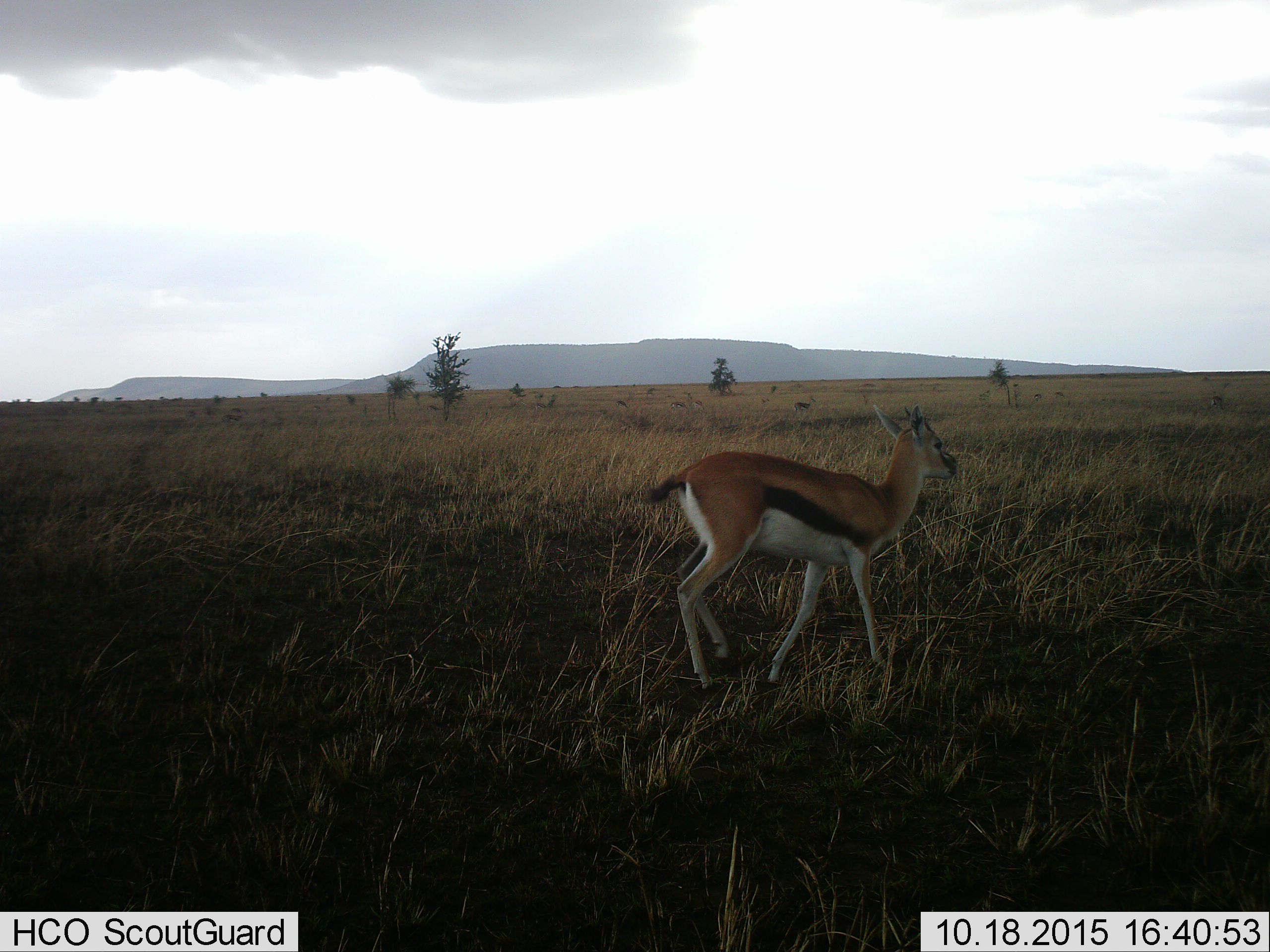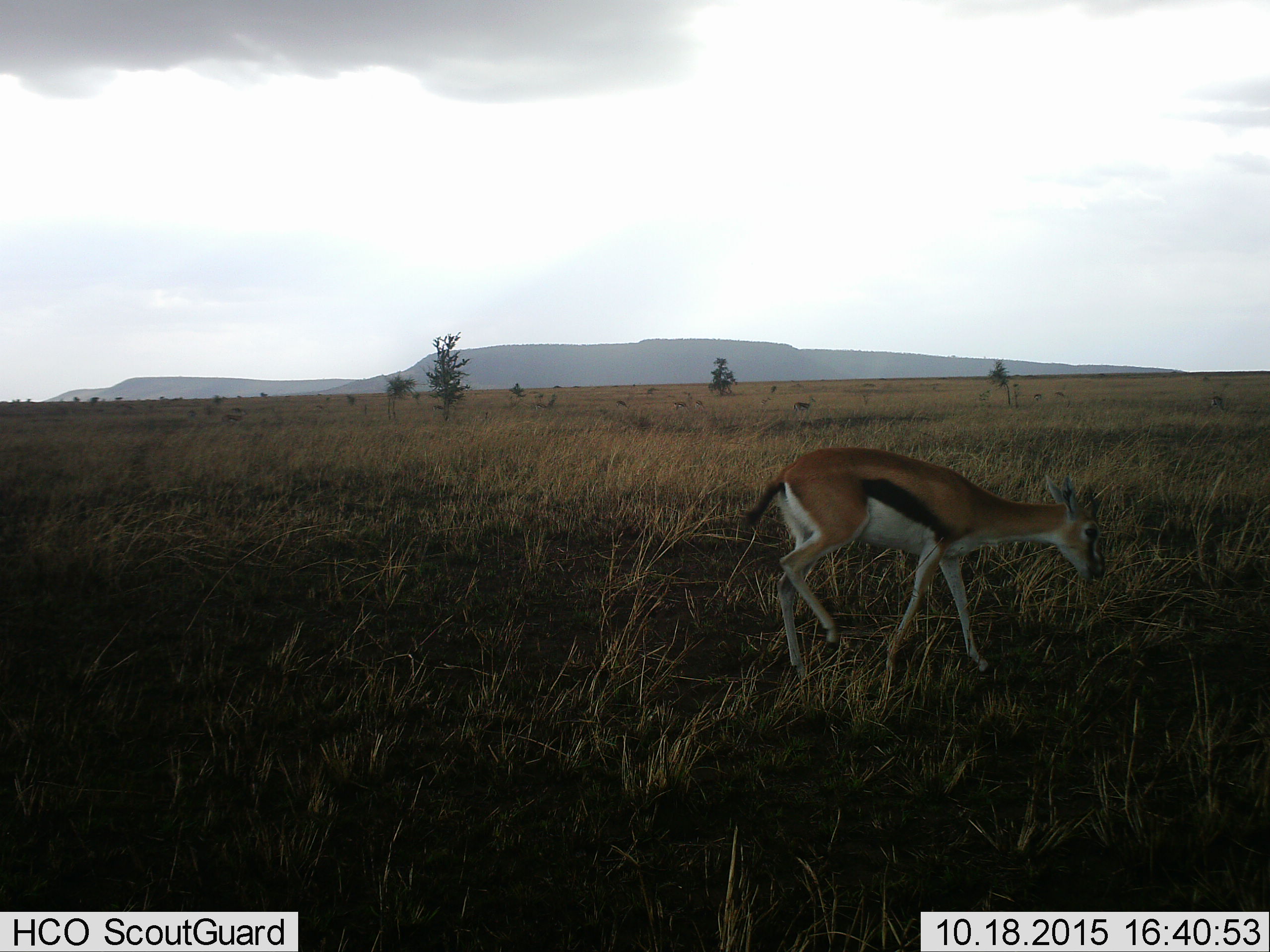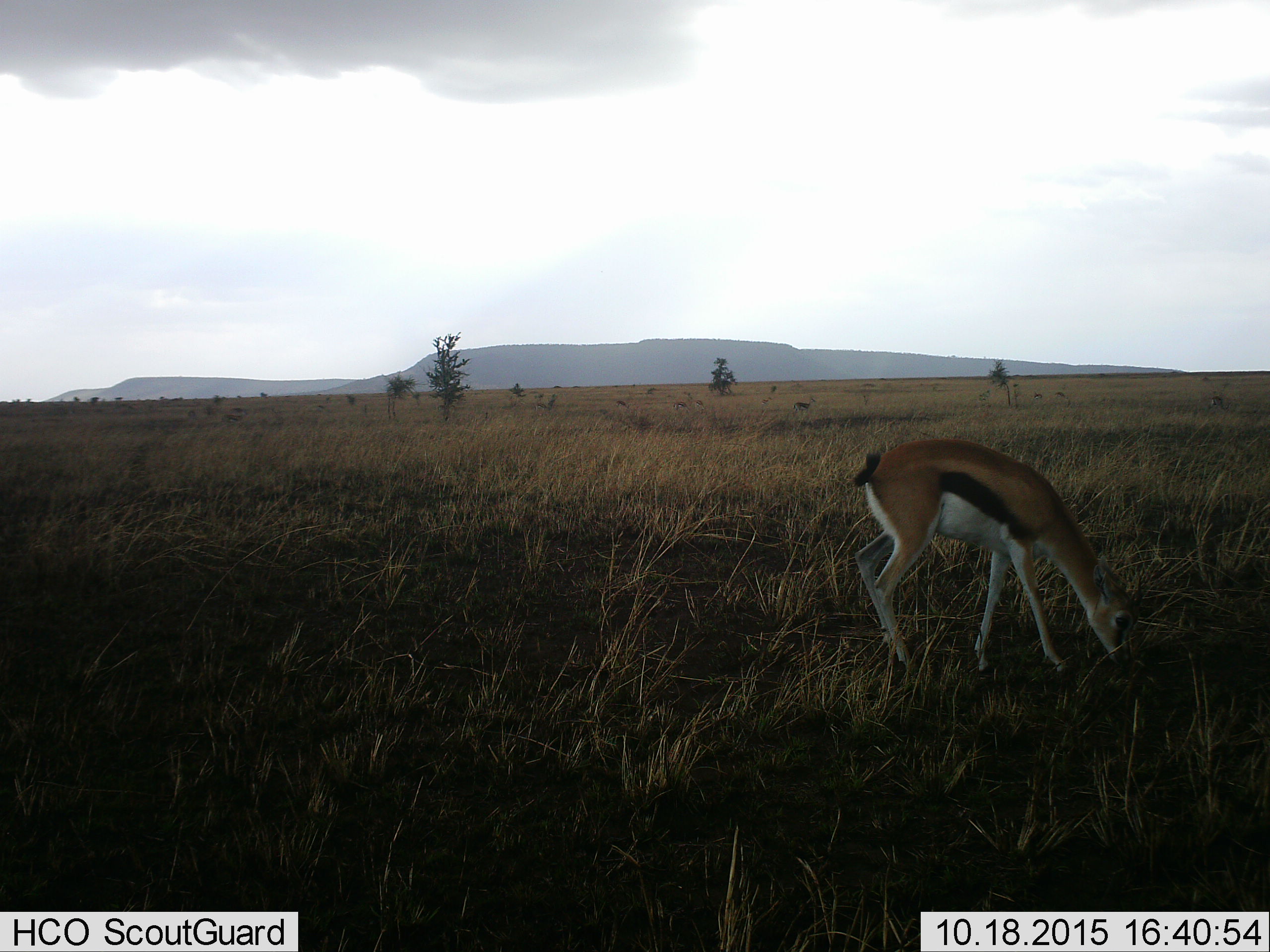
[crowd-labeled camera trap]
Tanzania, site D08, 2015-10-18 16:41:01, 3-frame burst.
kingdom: Animalia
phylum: Chordata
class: Mammalia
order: Artiodactyla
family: Bovidae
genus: Eudorcas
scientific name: Eudorcas thomsonii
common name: thomson's gazelle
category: gazellethomsons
Gazellethomsons (thomson's gazelle) (Eudorcas thomsonii), count 1. Behavior (volunteer vote fractions): standing 42%, resting 0%, moving 74%, interacting 5%. Young present (vote fraction): 5%. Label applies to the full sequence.